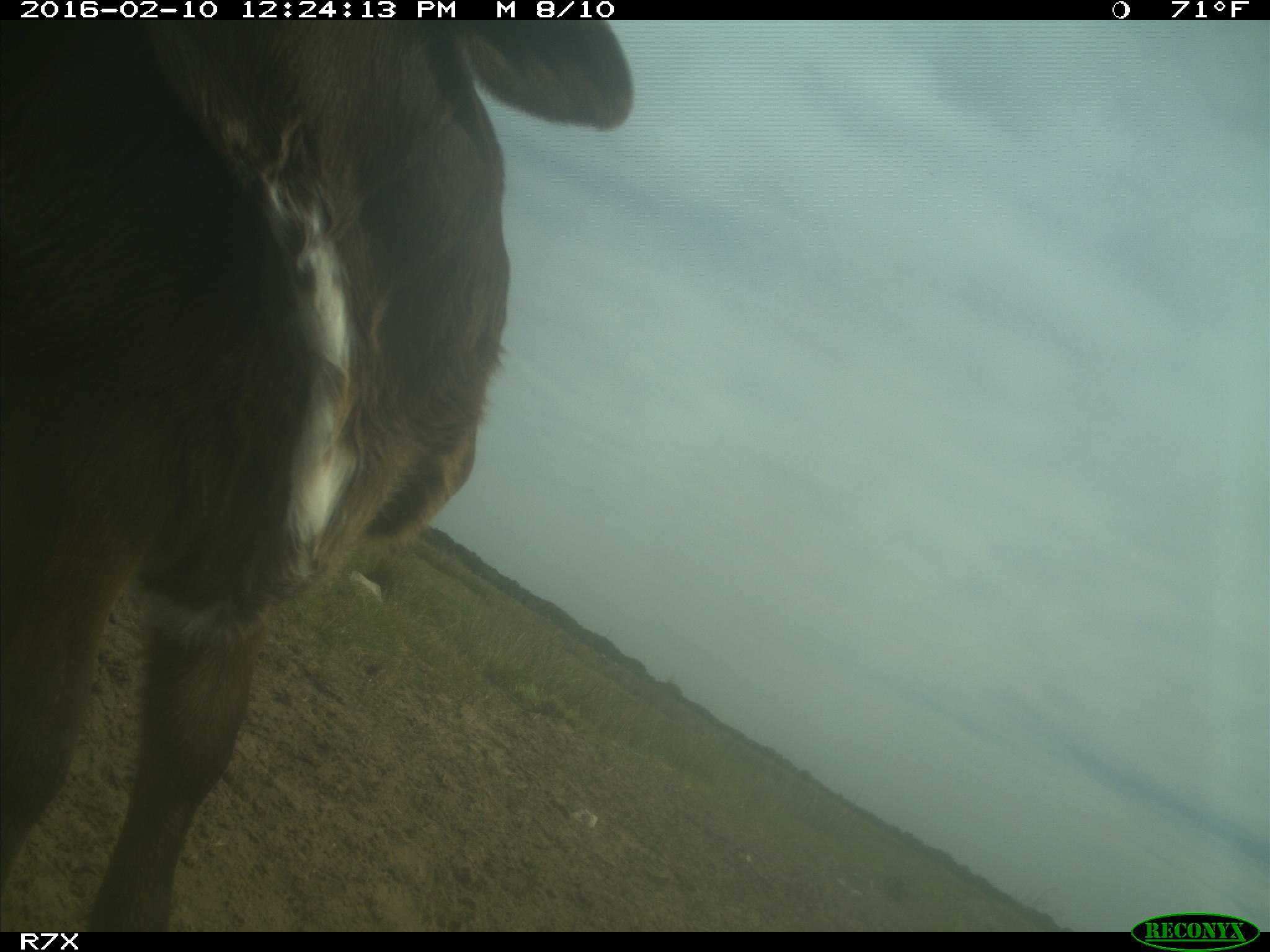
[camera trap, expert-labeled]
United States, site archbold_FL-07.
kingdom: Animalia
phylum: Chordata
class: Mammalia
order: Artiodactyla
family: Bovidae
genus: Bos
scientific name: Bos taurus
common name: domestic cow